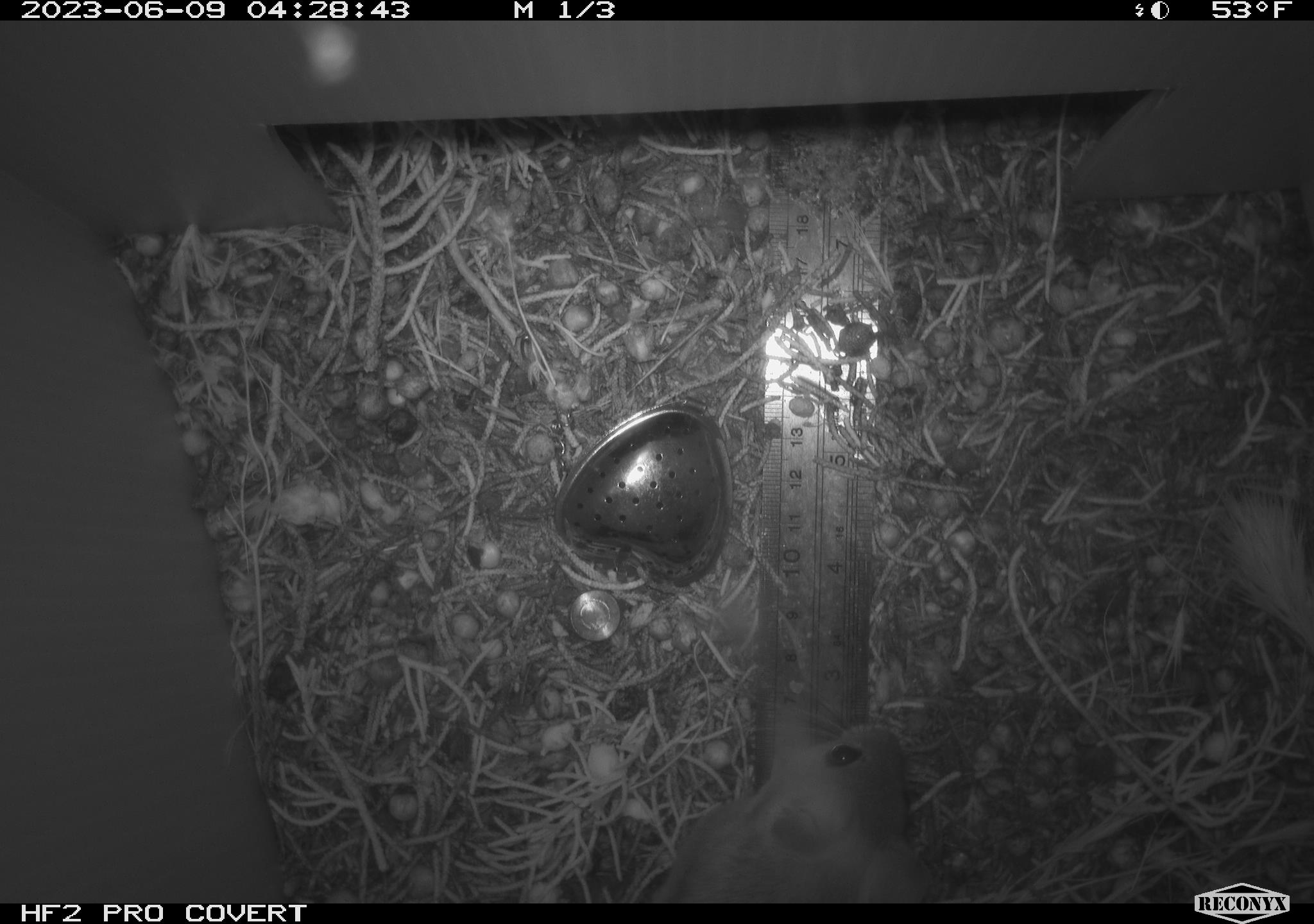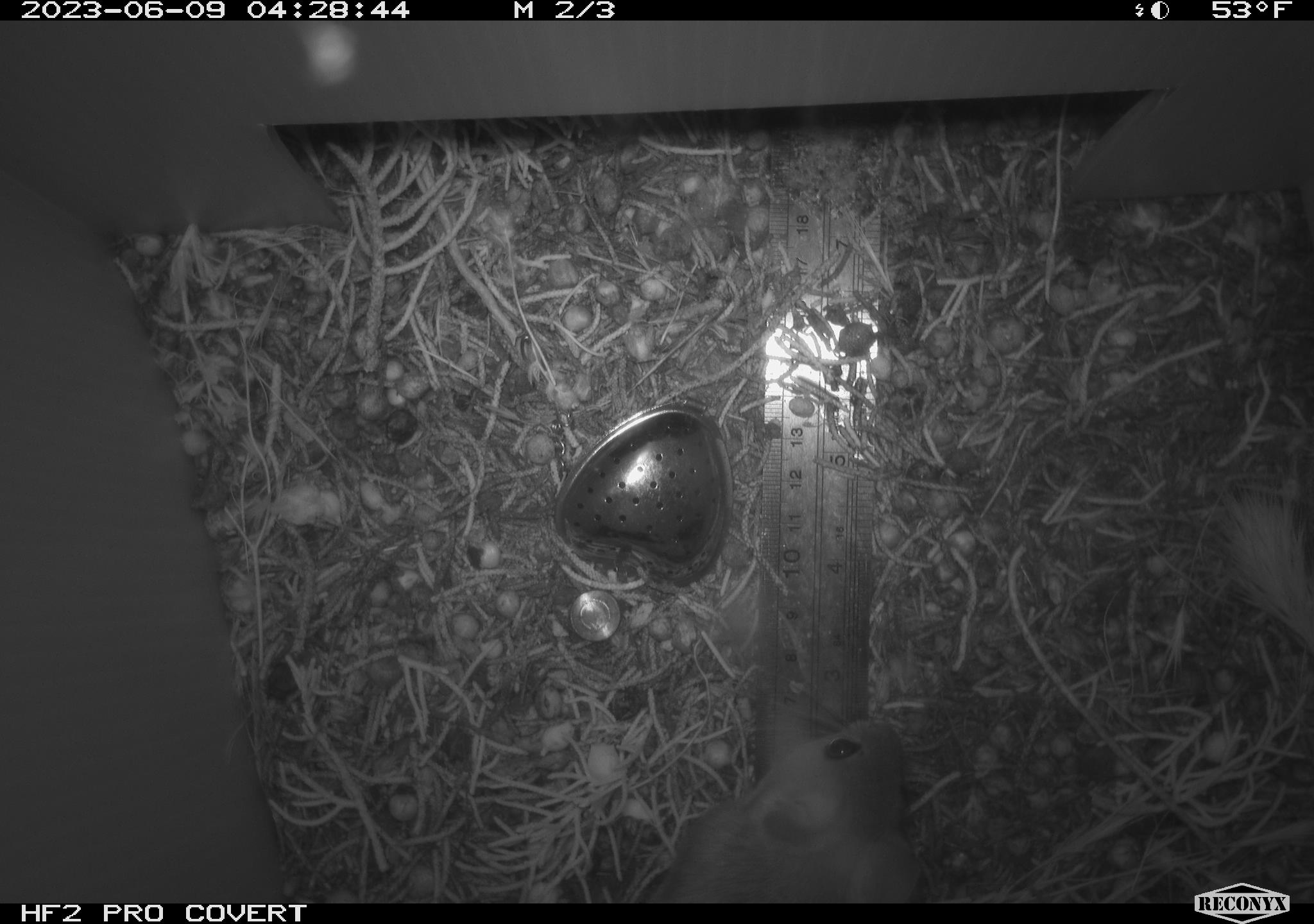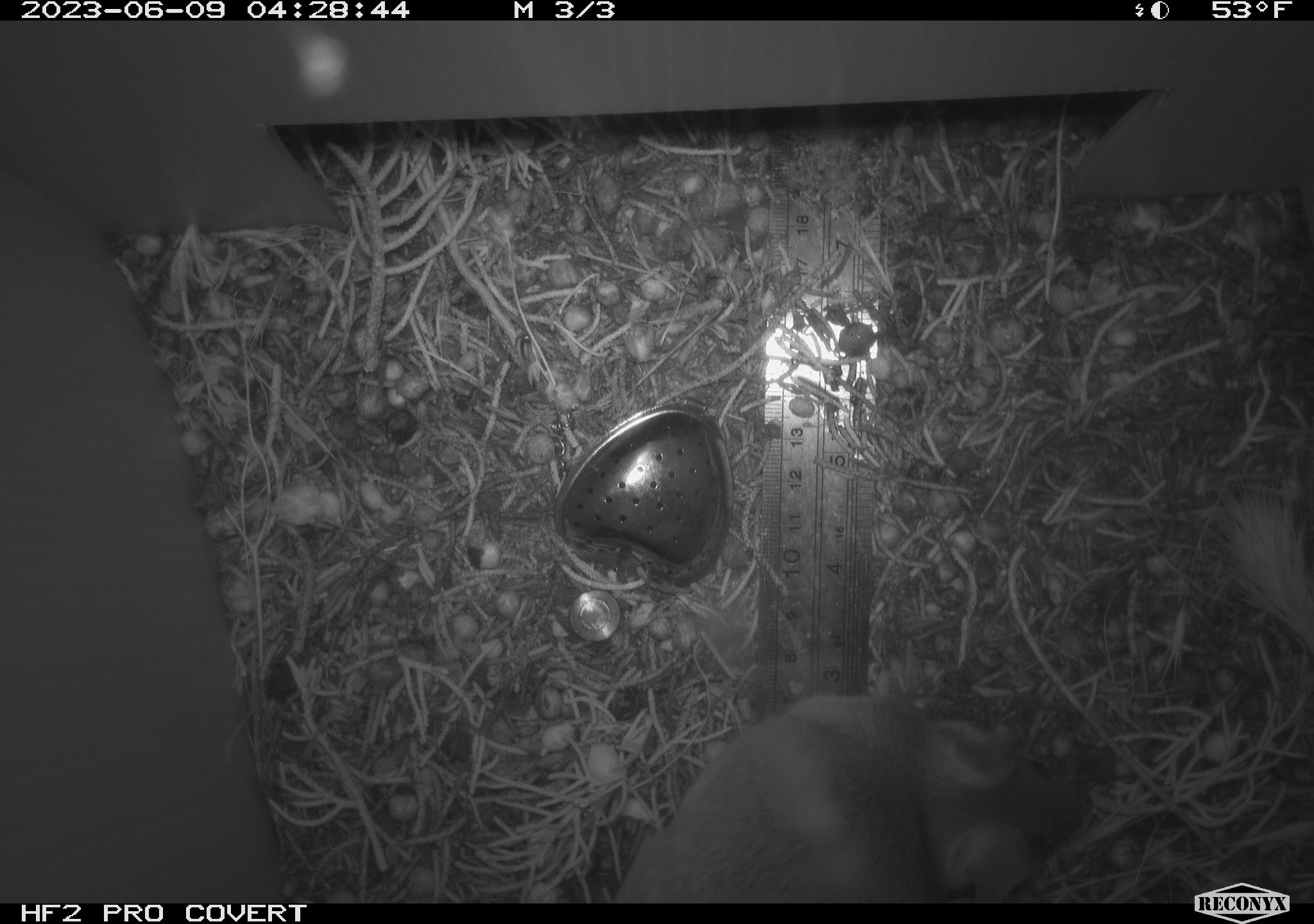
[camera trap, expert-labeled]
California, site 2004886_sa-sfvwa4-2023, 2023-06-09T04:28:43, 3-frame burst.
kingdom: Animalia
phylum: Chordata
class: Mammalia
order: Rodentia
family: Cricetidae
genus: Neotoma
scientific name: Neotoma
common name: pack rat or woodrat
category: neotoma species